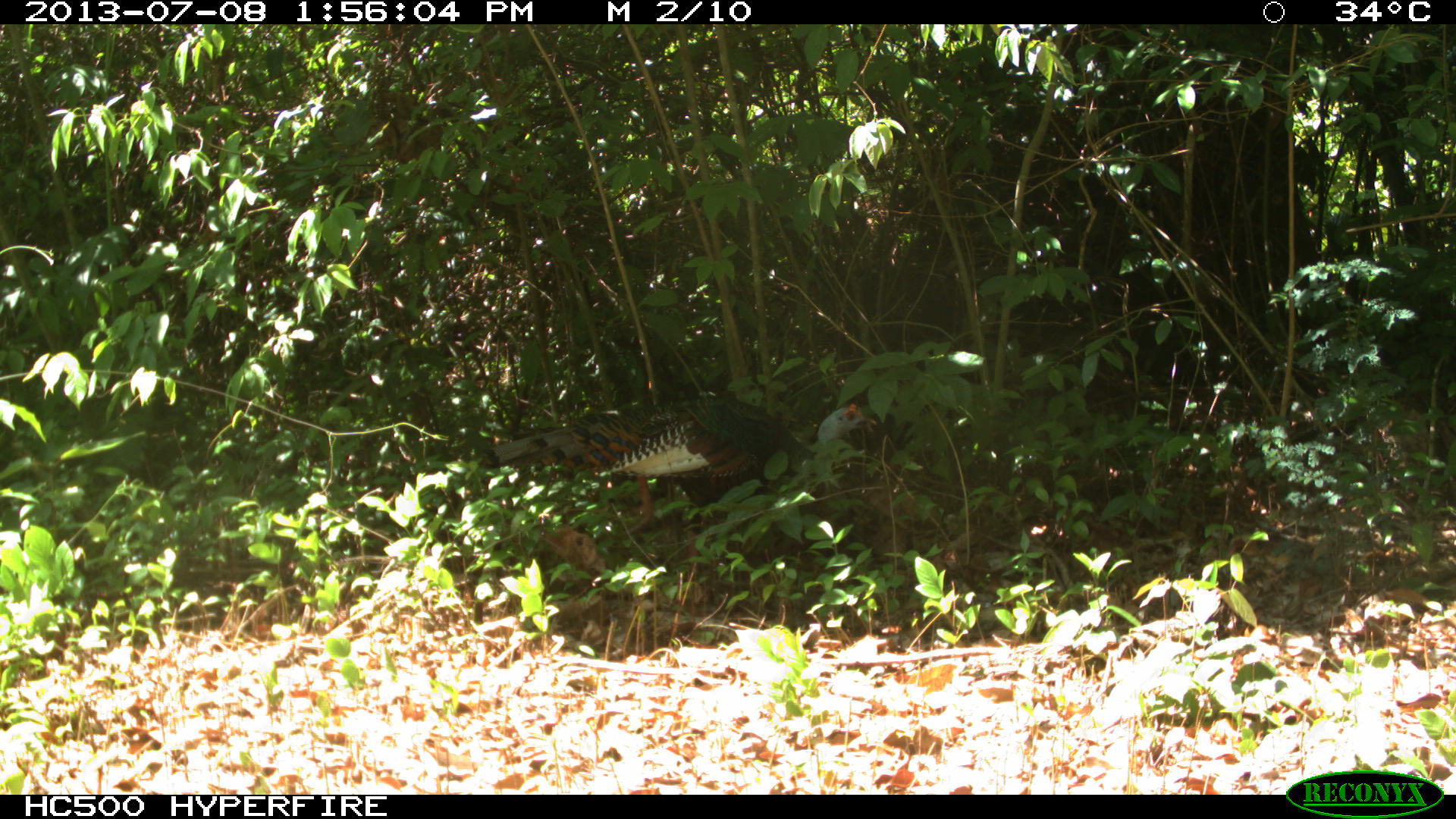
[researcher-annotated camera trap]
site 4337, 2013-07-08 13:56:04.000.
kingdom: Animalia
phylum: Chordata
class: Aves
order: Galliformes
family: Phasianidae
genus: Meleagris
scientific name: Meleagris ocellata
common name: ocellated turkey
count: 1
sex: male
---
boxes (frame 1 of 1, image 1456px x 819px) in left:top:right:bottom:
meleagris ocellata: 473:395:877:530